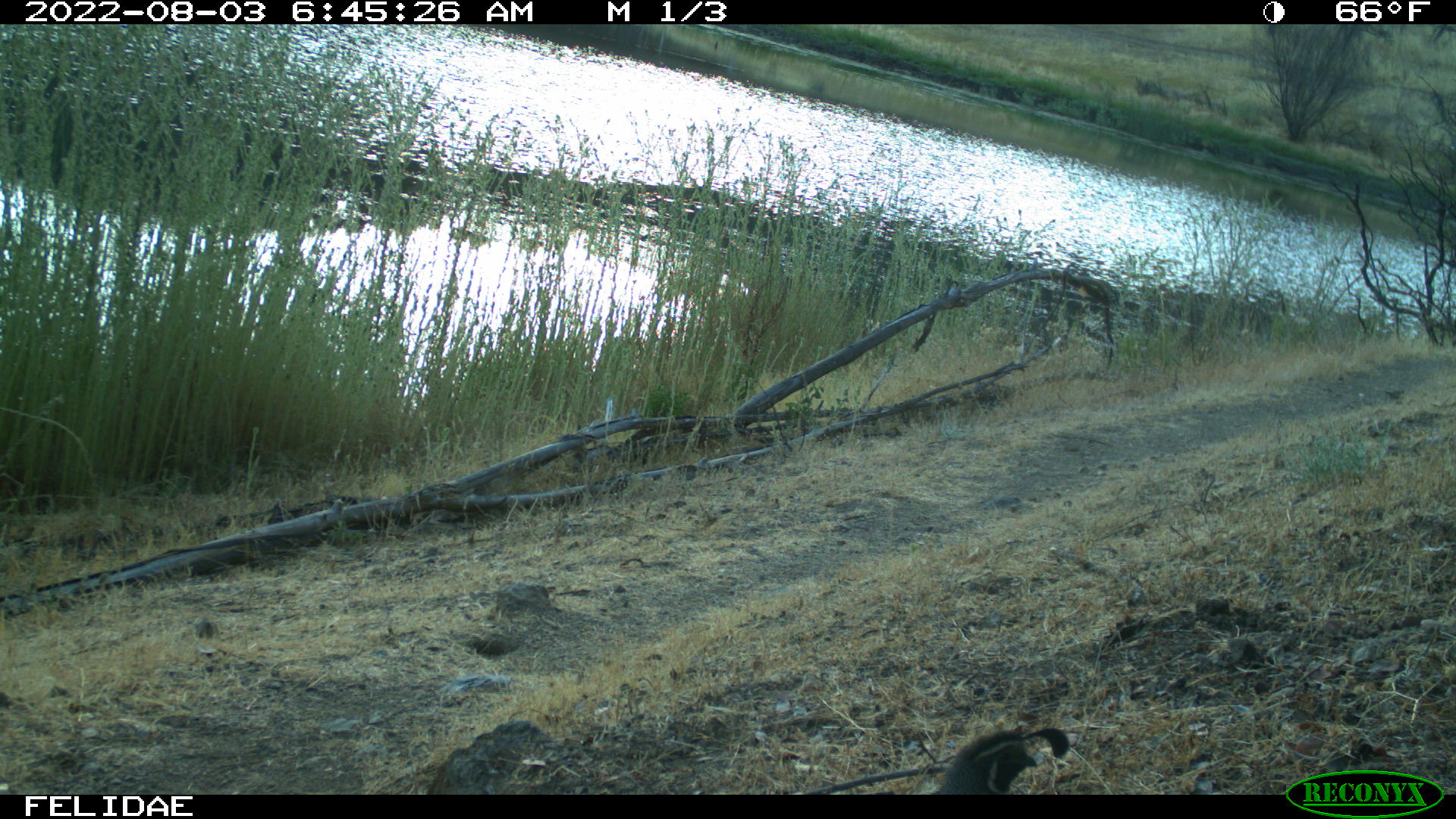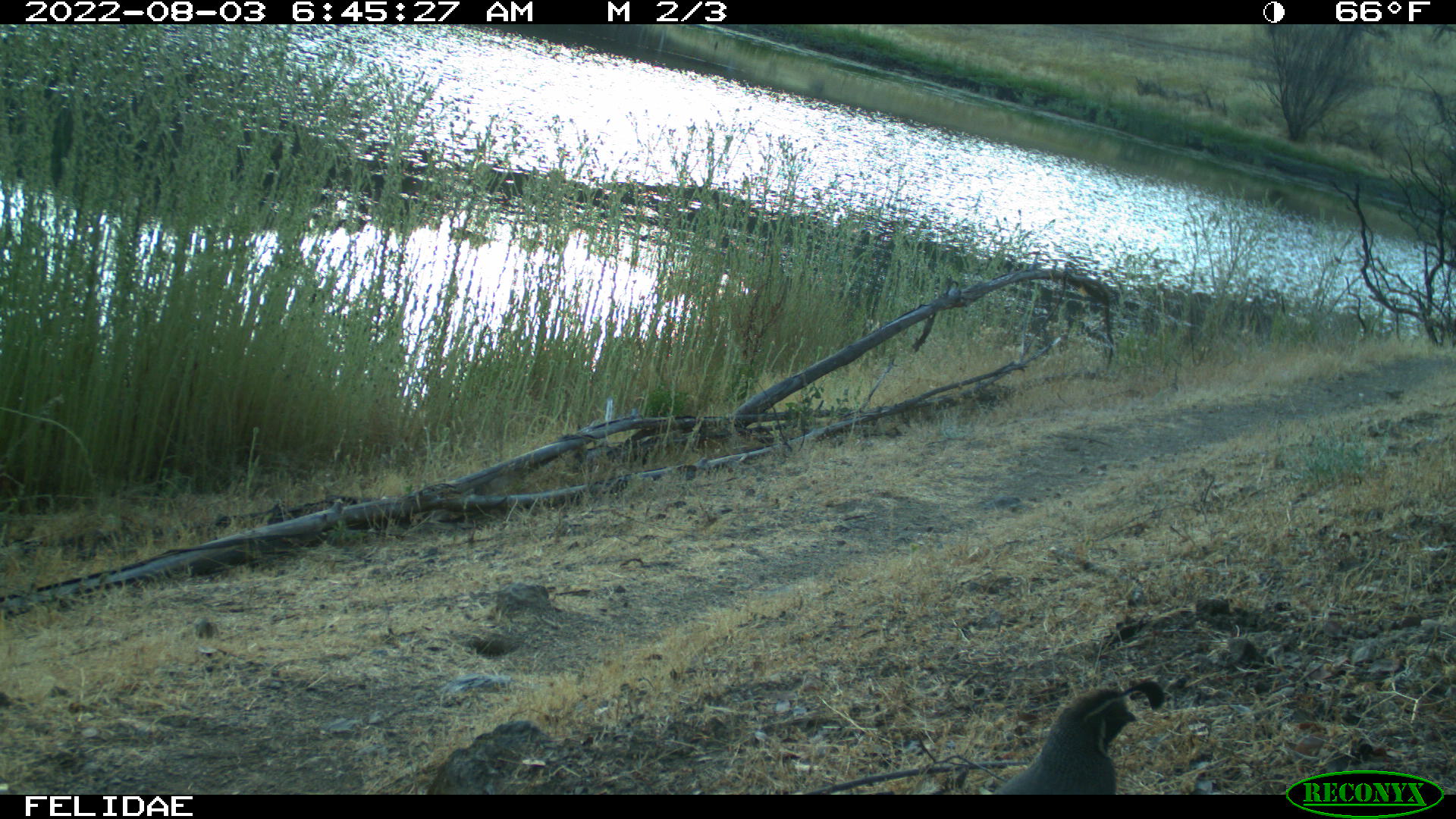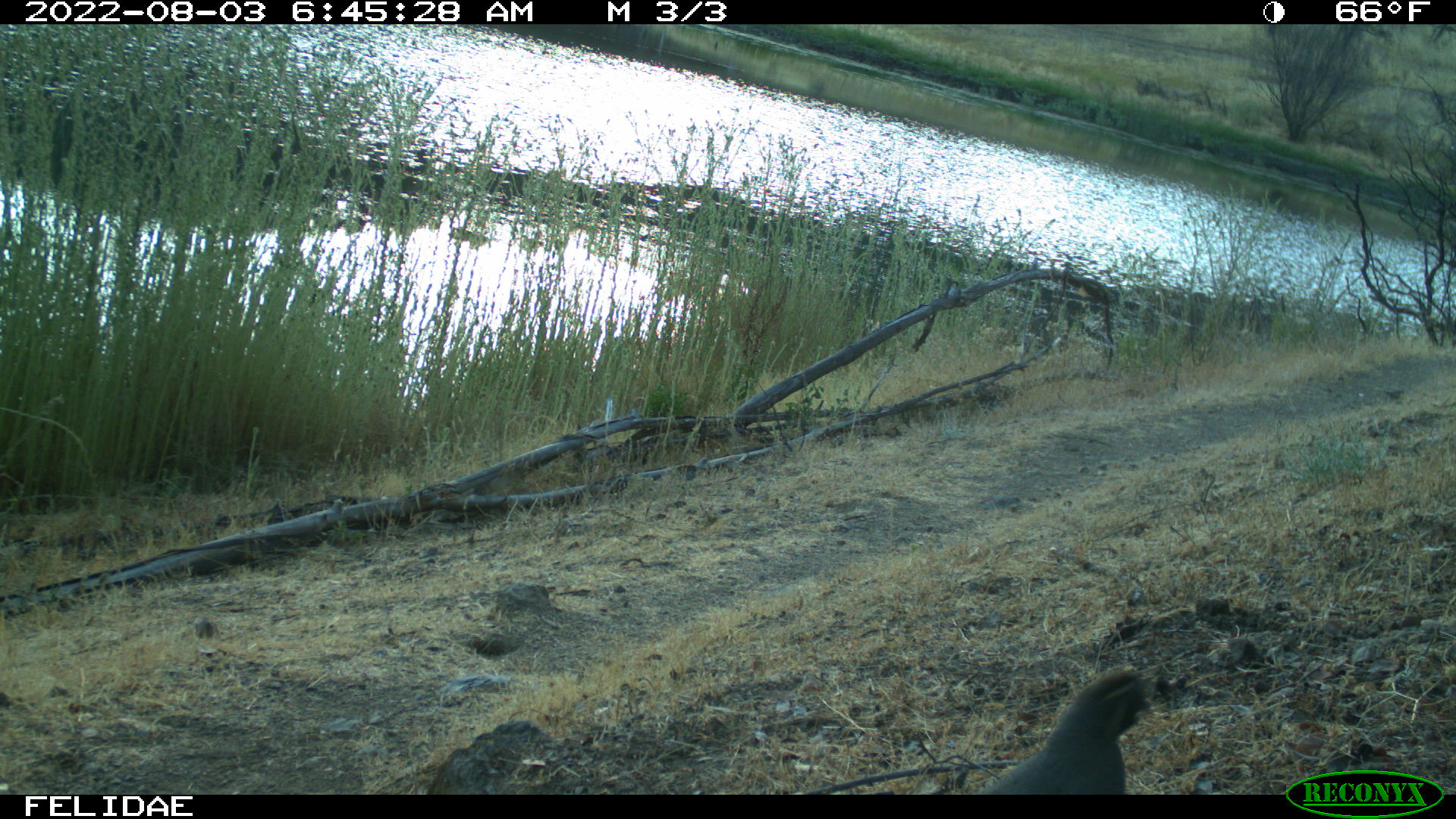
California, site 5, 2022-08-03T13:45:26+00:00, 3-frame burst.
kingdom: Animalia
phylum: Chordata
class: Aves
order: Galliformes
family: Odontophoridae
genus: Callipepla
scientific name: Callipepla californica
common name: california quail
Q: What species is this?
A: California quail (Callipepla californica).